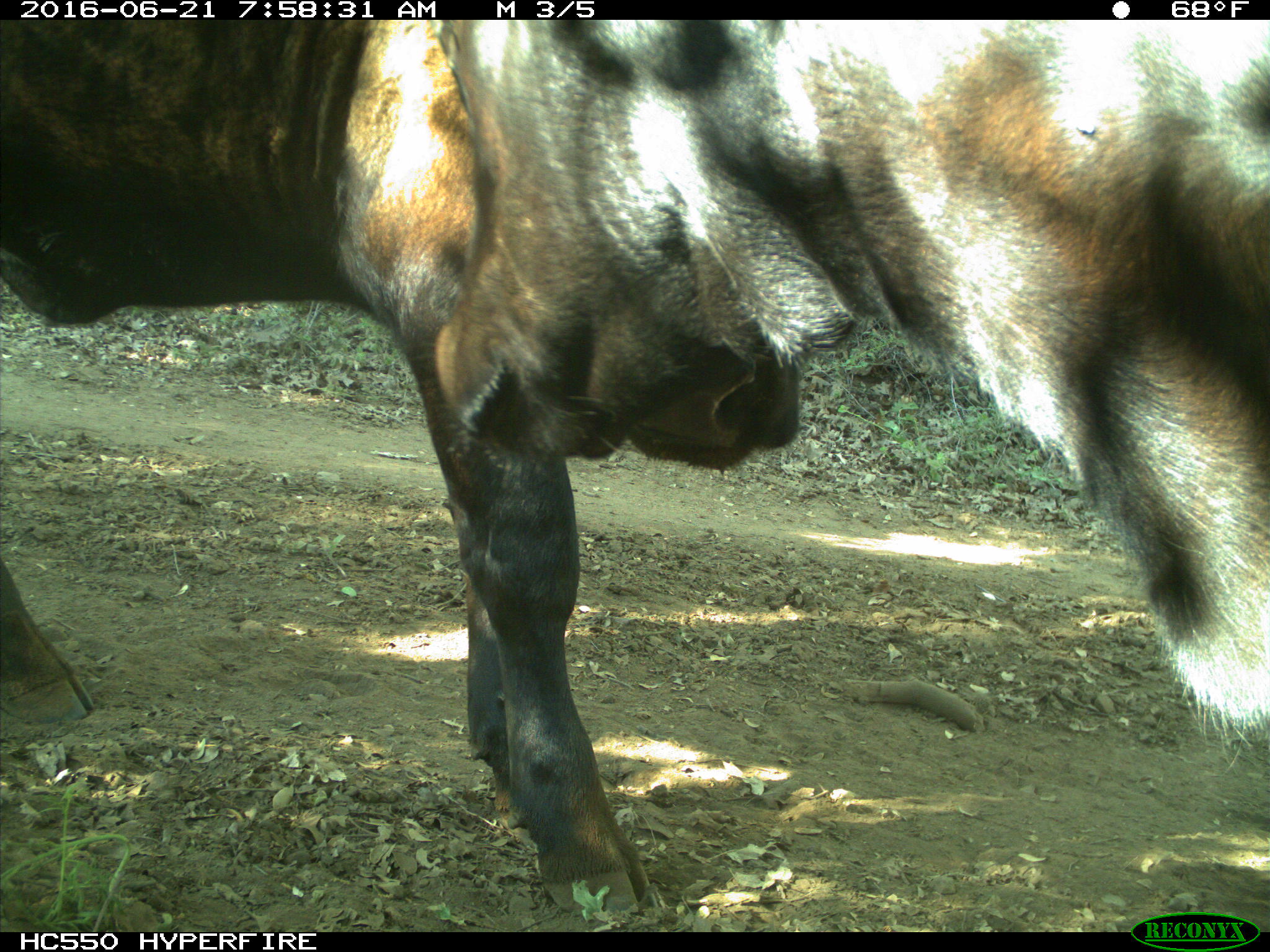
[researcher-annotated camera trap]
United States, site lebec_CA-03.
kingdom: Animalia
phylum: Chordata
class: Mammalia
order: Artiodactyla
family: Bovidae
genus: Bos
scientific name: Bos taurus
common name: domestic cow